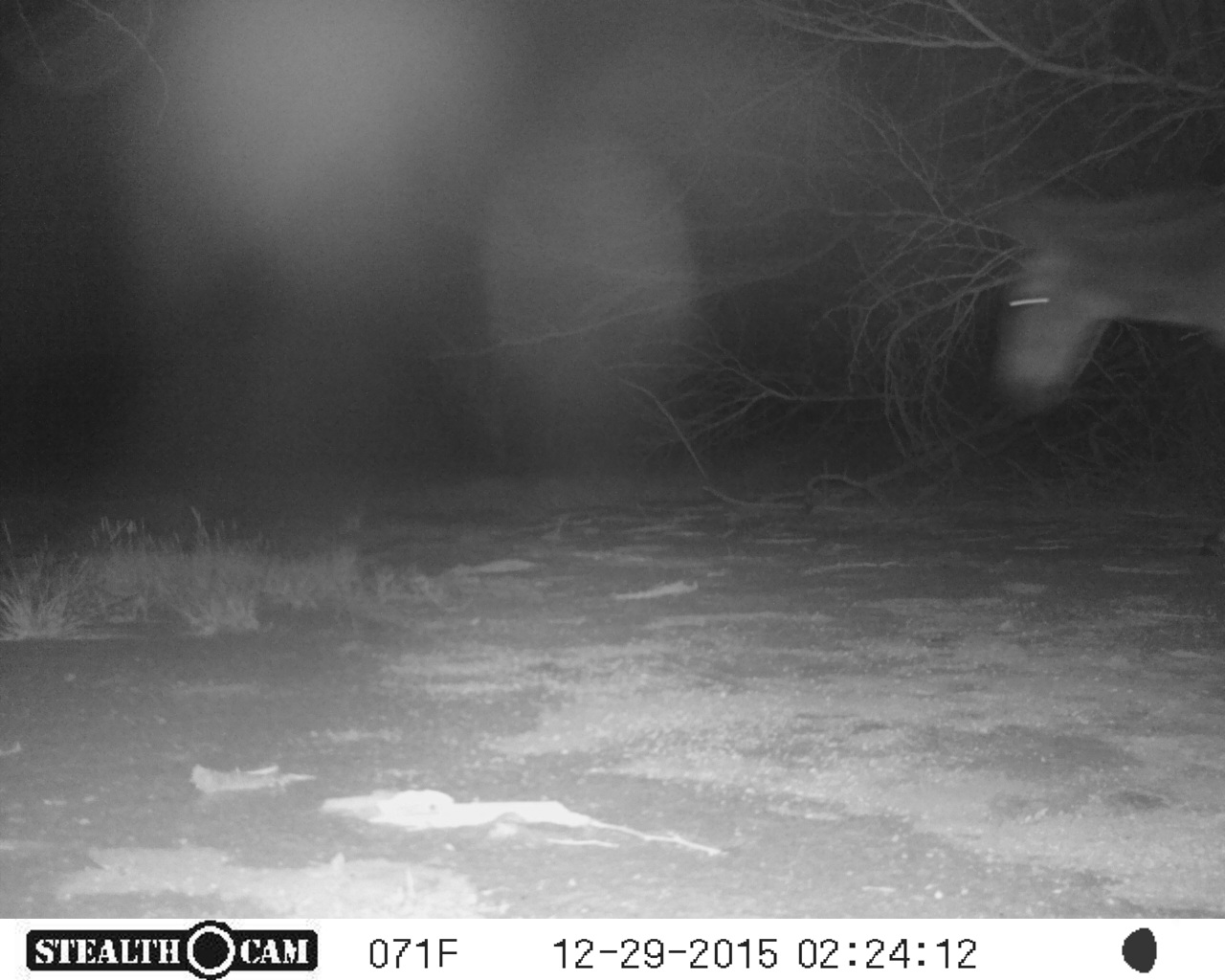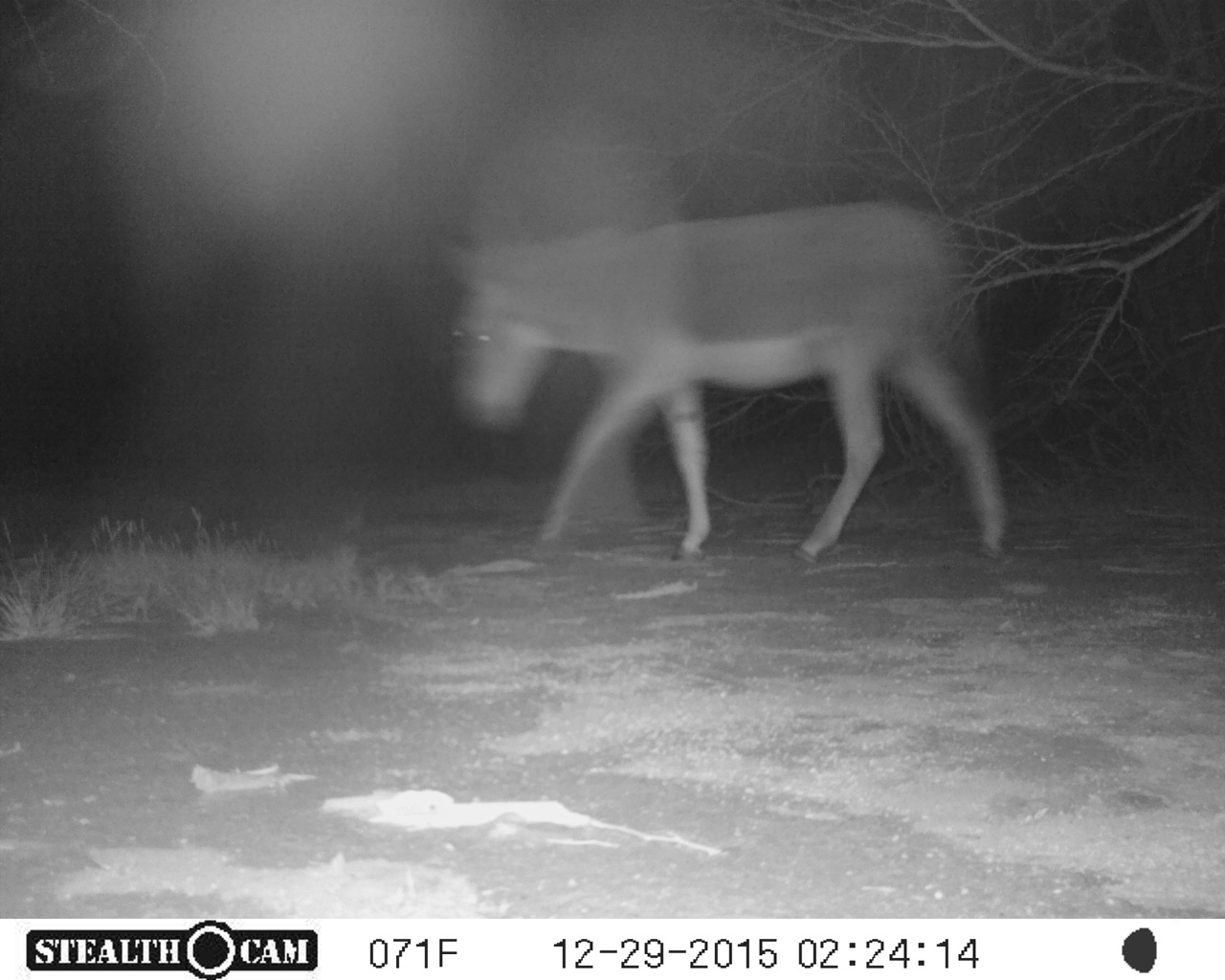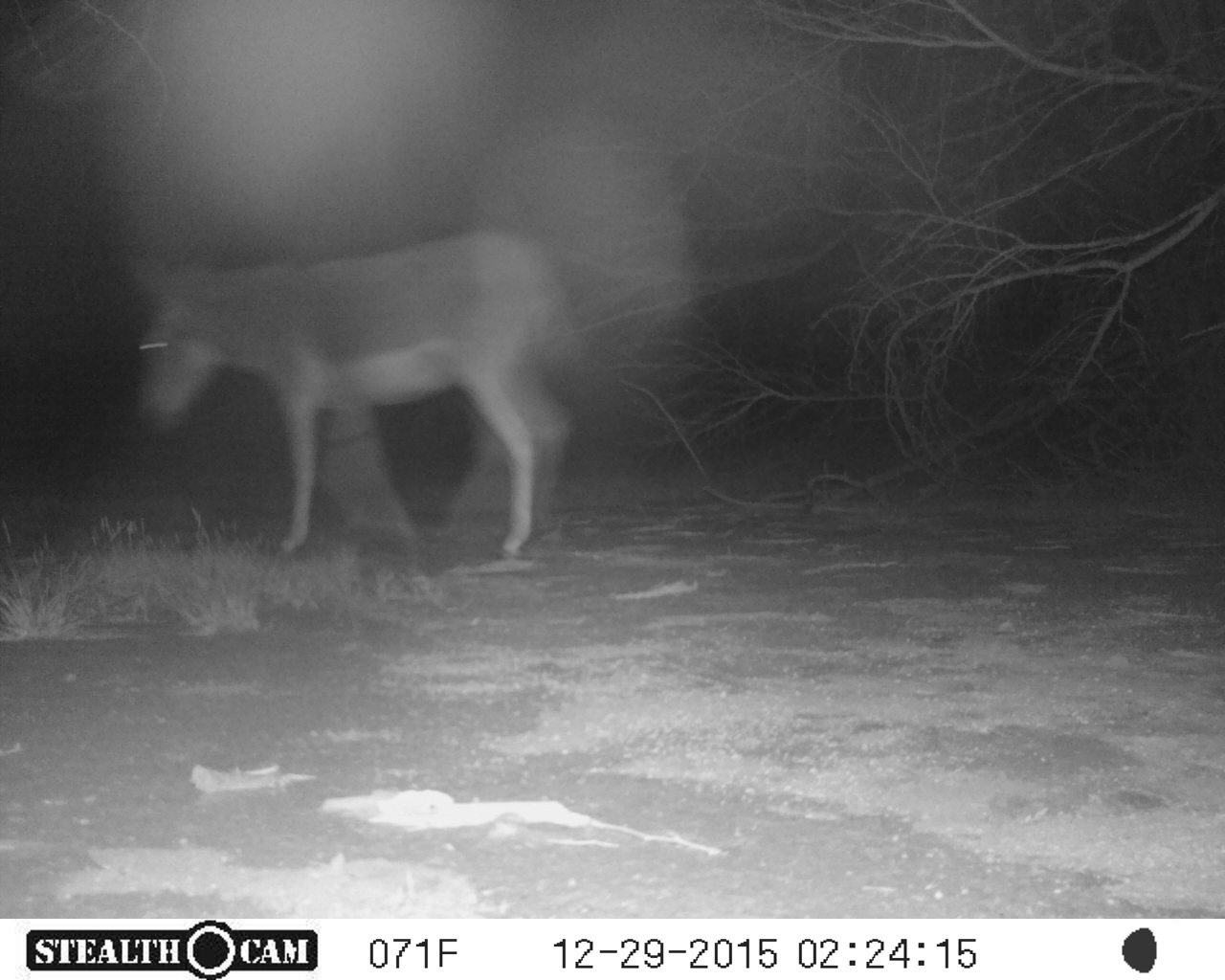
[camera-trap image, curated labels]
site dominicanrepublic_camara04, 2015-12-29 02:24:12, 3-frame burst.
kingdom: Animalia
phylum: Chordata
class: Mammalia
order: Perissodactyla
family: Equidae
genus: Equus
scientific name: Equus asinus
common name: donkey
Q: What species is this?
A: Donkey (Equus asinus).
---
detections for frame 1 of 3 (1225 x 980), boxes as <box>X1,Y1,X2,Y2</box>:
donkey: <box>984,172,1224,567</box>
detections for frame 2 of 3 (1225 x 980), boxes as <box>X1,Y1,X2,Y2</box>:
donkey: <box>431,201,1015,568</box>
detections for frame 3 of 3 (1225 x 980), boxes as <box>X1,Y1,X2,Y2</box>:
donkey: <box>126,227,591,566</box>